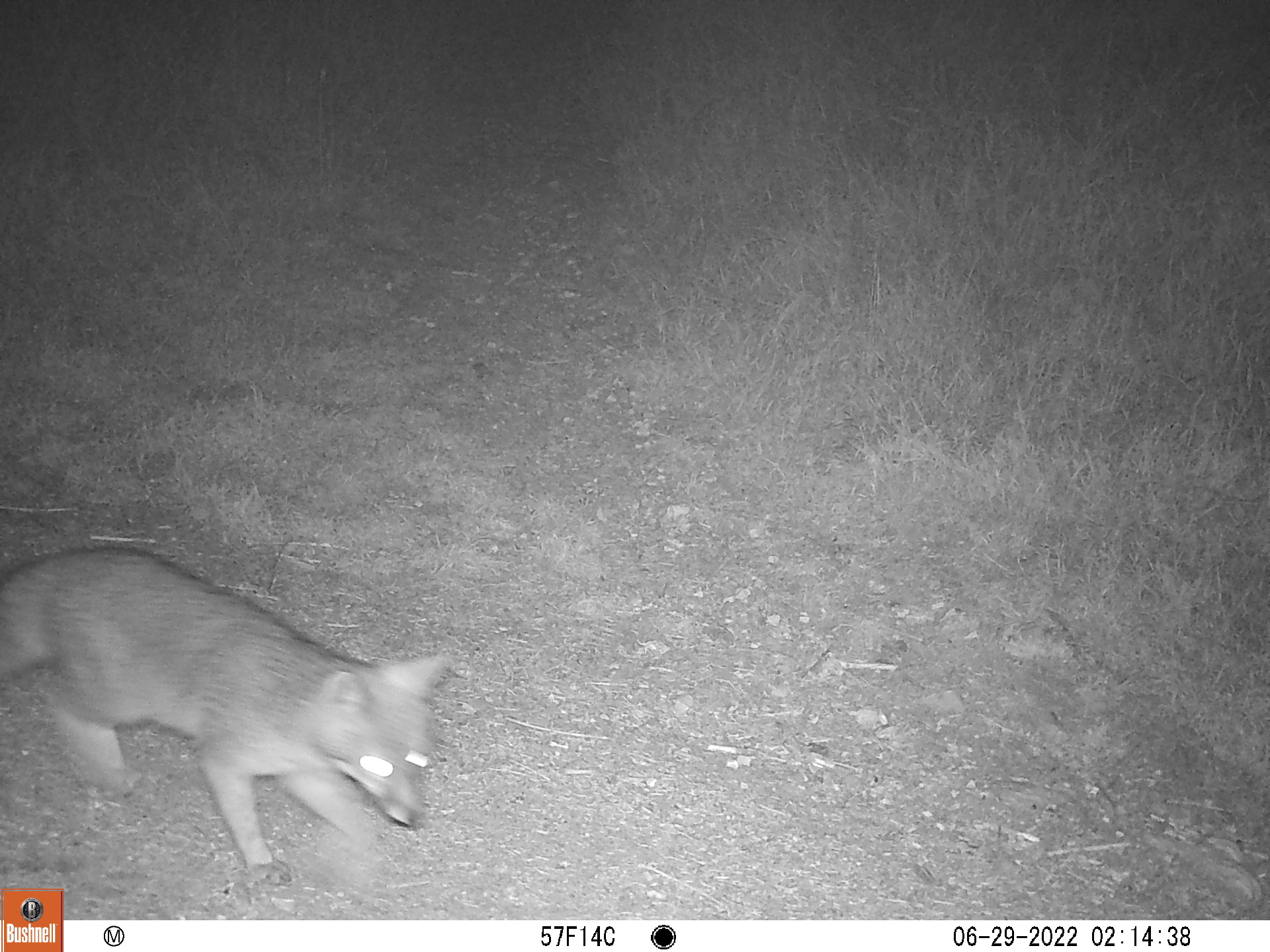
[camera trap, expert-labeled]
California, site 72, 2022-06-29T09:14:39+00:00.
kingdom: Animalia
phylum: Chordata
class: Mammalia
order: Carnivora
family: Canidae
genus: Urocyon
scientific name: Urocyon cinereoargenteus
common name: gray fox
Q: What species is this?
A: Gray fox (Urocyon cinereoargenteus).